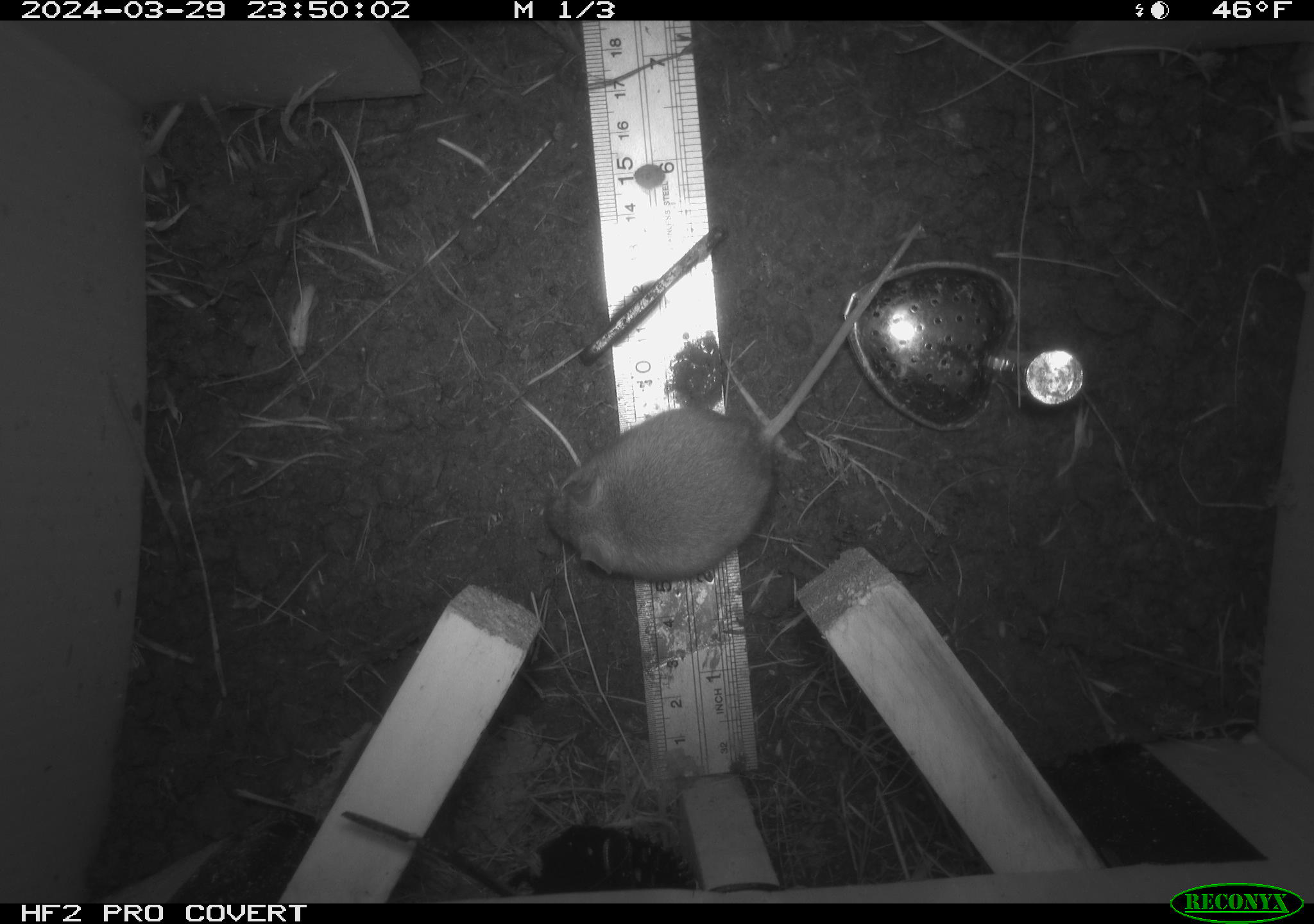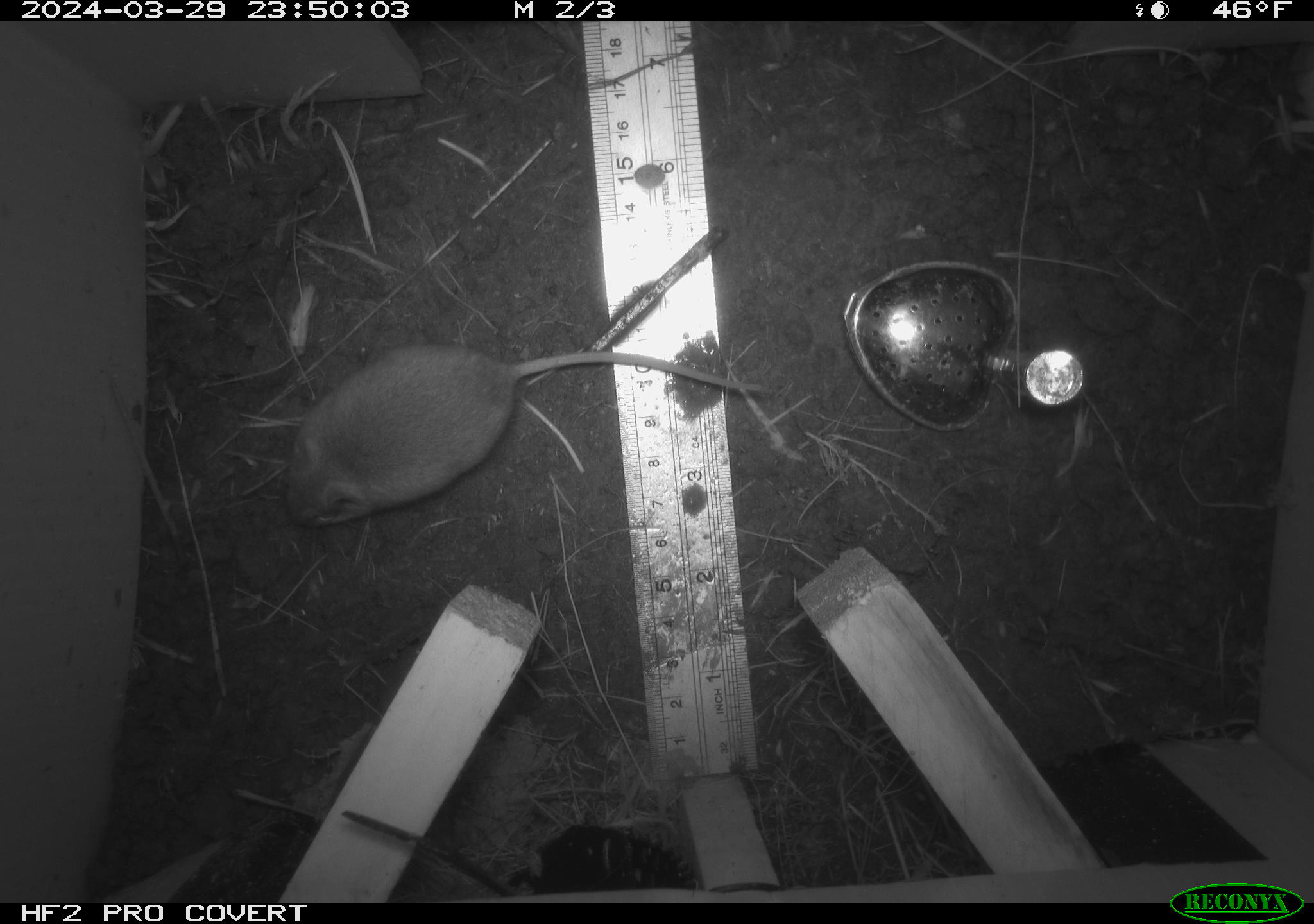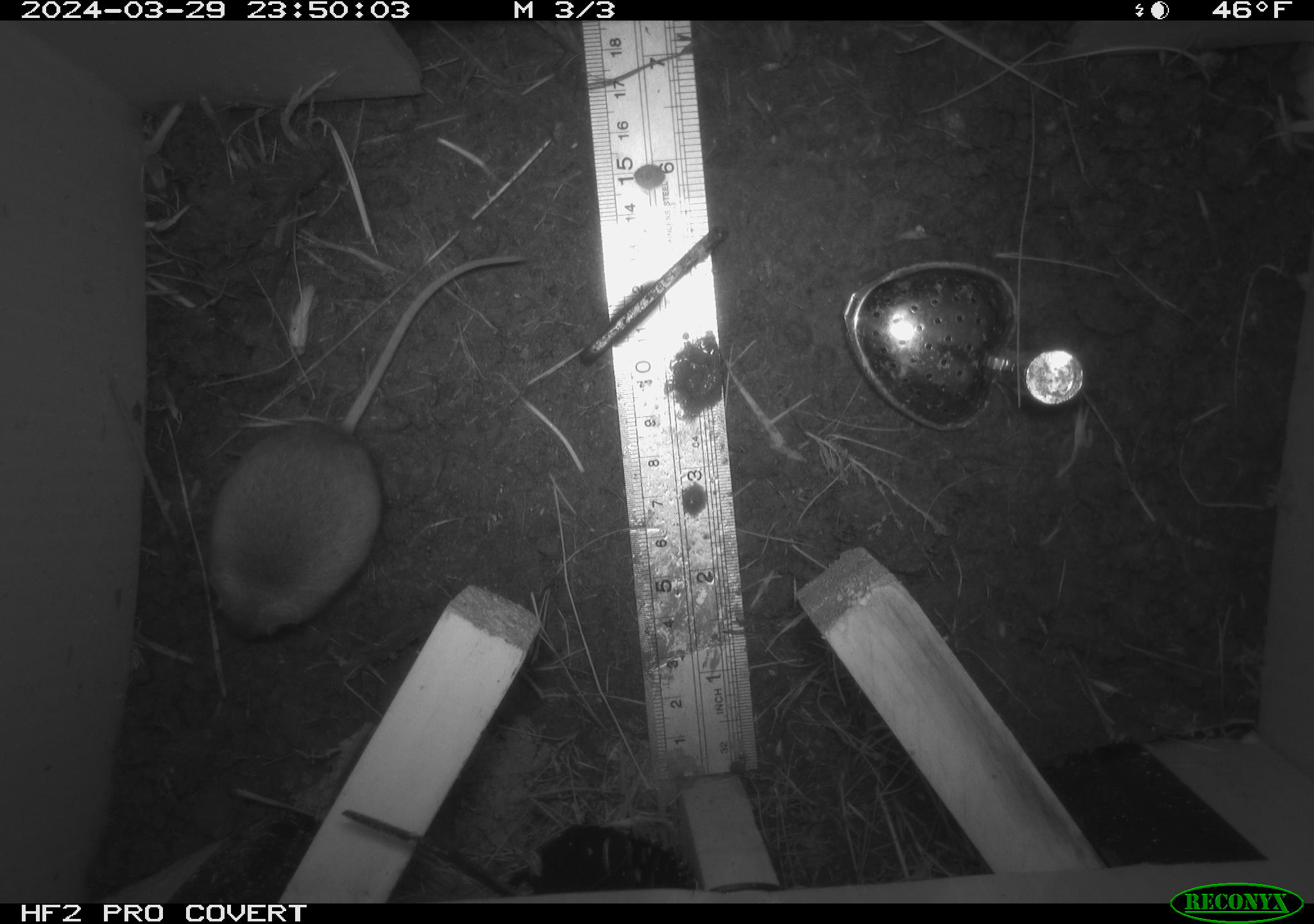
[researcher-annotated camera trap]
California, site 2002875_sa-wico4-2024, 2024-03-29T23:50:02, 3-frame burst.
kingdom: Animalia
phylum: Chordata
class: Mammalia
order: Rodentia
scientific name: Rodentia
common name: rodent